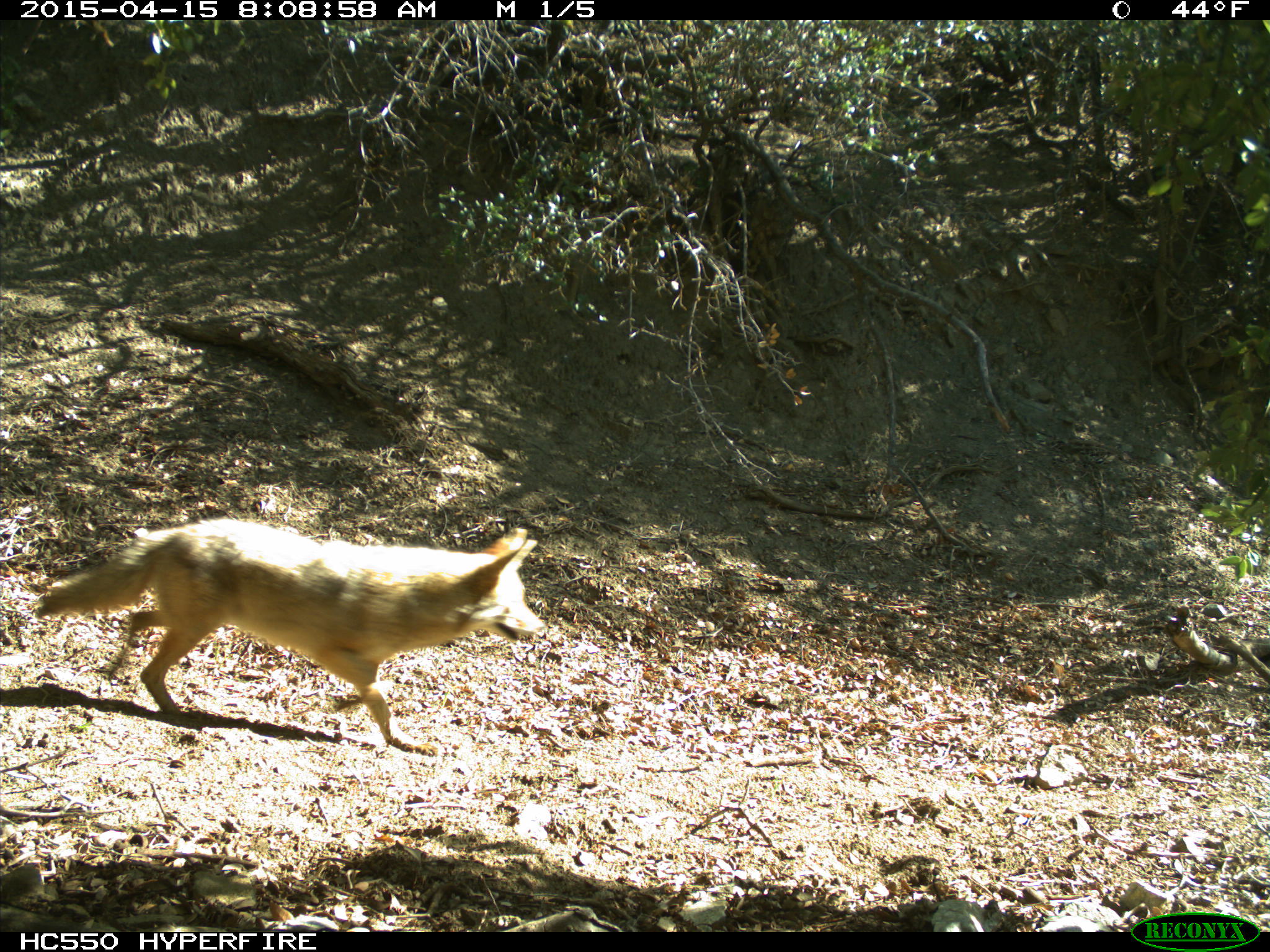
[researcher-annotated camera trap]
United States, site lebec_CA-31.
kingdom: Animalia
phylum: Chordata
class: Mammalia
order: Carnivora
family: Canidae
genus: Canis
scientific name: Canis latrans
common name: coyote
Canis latrans (coyote).